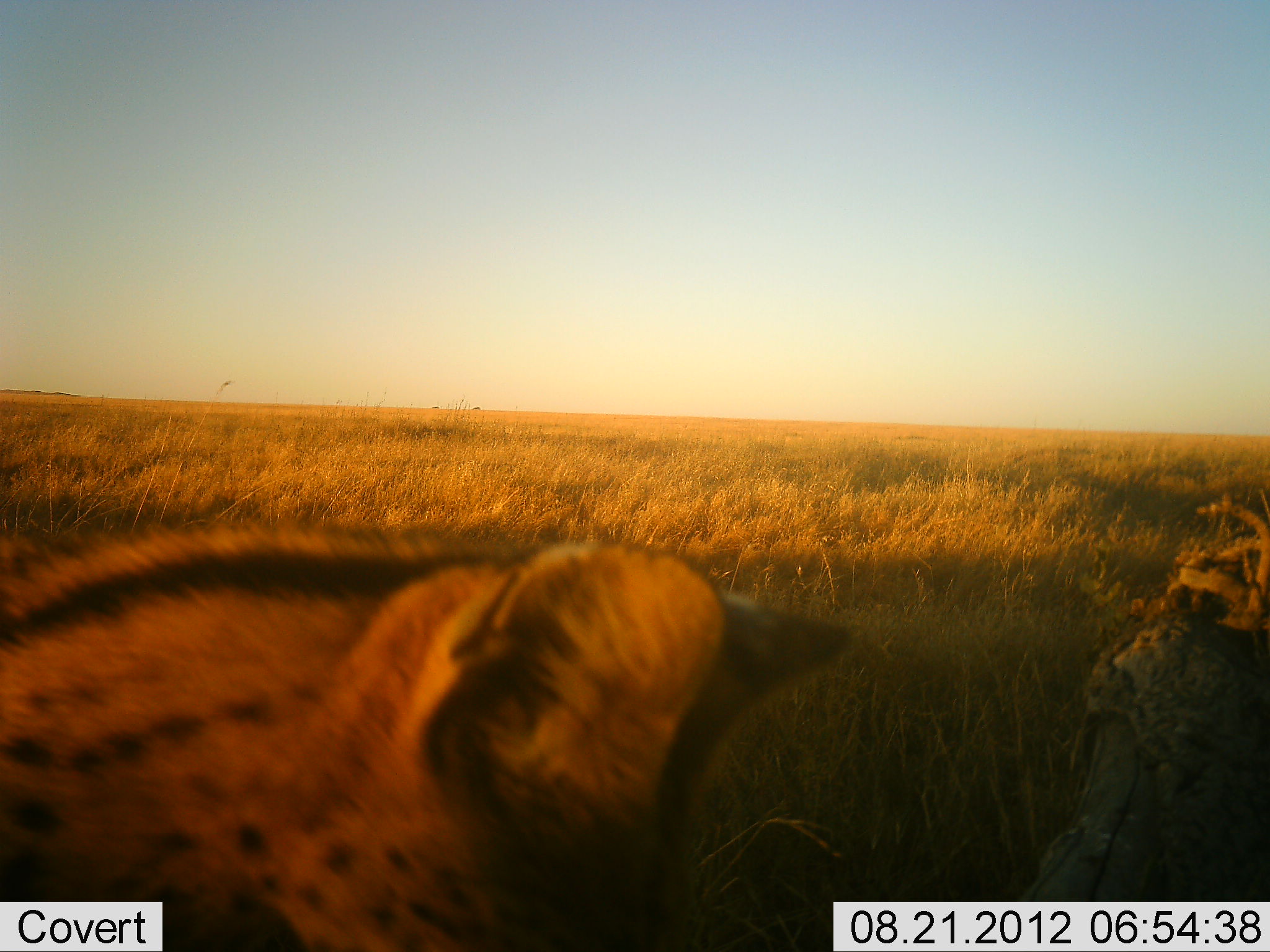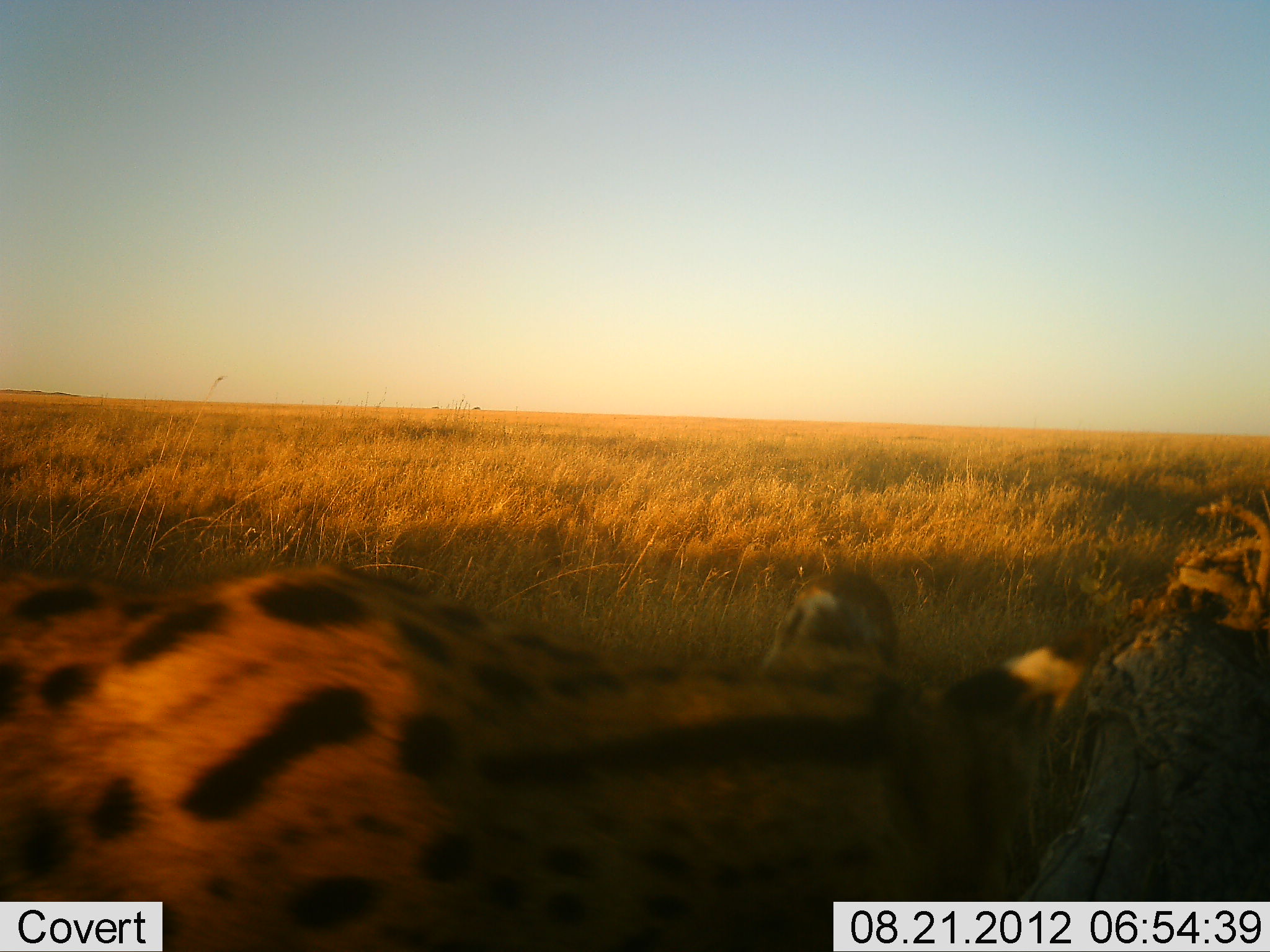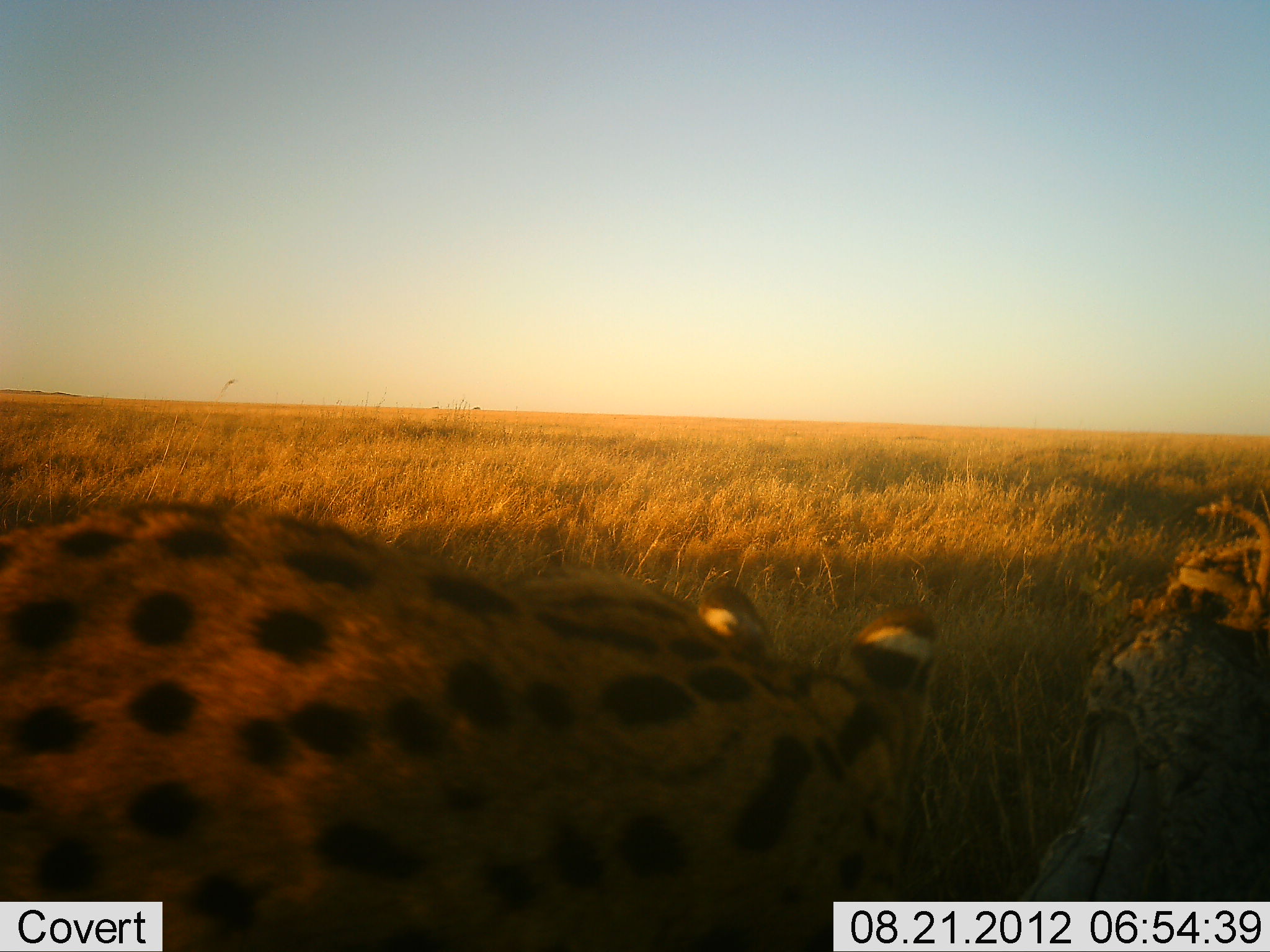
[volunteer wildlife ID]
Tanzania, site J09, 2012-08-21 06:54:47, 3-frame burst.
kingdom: Animalia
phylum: Chordata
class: Mammalia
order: Carnivora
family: Felidae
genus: Leptailurus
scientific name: Leptailurus serval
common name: serval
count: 1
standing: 18%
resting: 18%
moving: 82%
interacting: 0%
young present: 0%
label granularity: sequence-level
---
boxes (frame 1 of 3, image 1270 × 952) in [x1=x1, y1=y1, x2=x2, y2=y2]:
animal: [x1=1, y1=519, x2=857, y2=952]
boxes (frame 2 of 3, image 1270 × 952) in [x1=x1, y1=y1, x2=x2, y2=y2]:
animal: [x1=0, y1=558, x2=1110, y2=952]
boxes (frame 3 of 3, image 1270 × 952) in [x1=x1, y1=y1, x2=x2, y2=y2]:
animal: [x1=0, y1=498, x2=946, y2=951]